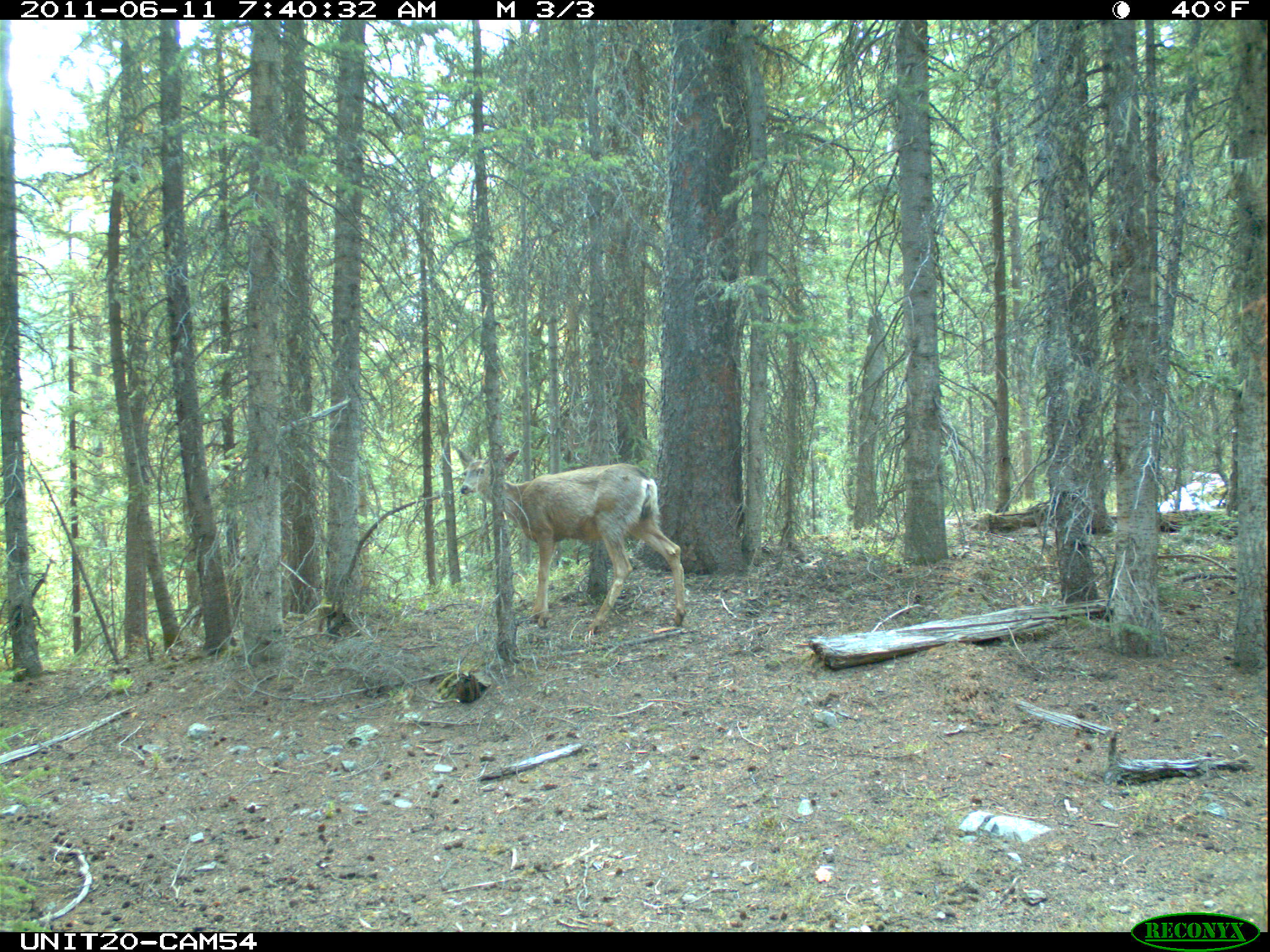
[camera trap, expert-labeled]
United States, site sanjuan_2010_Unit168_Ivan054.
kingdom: Animalia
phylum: Chordata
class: Mammalia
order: Artiodactyla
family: Cervidae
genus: Odocoileus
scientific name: Odocoileus hemionus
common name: mule deer